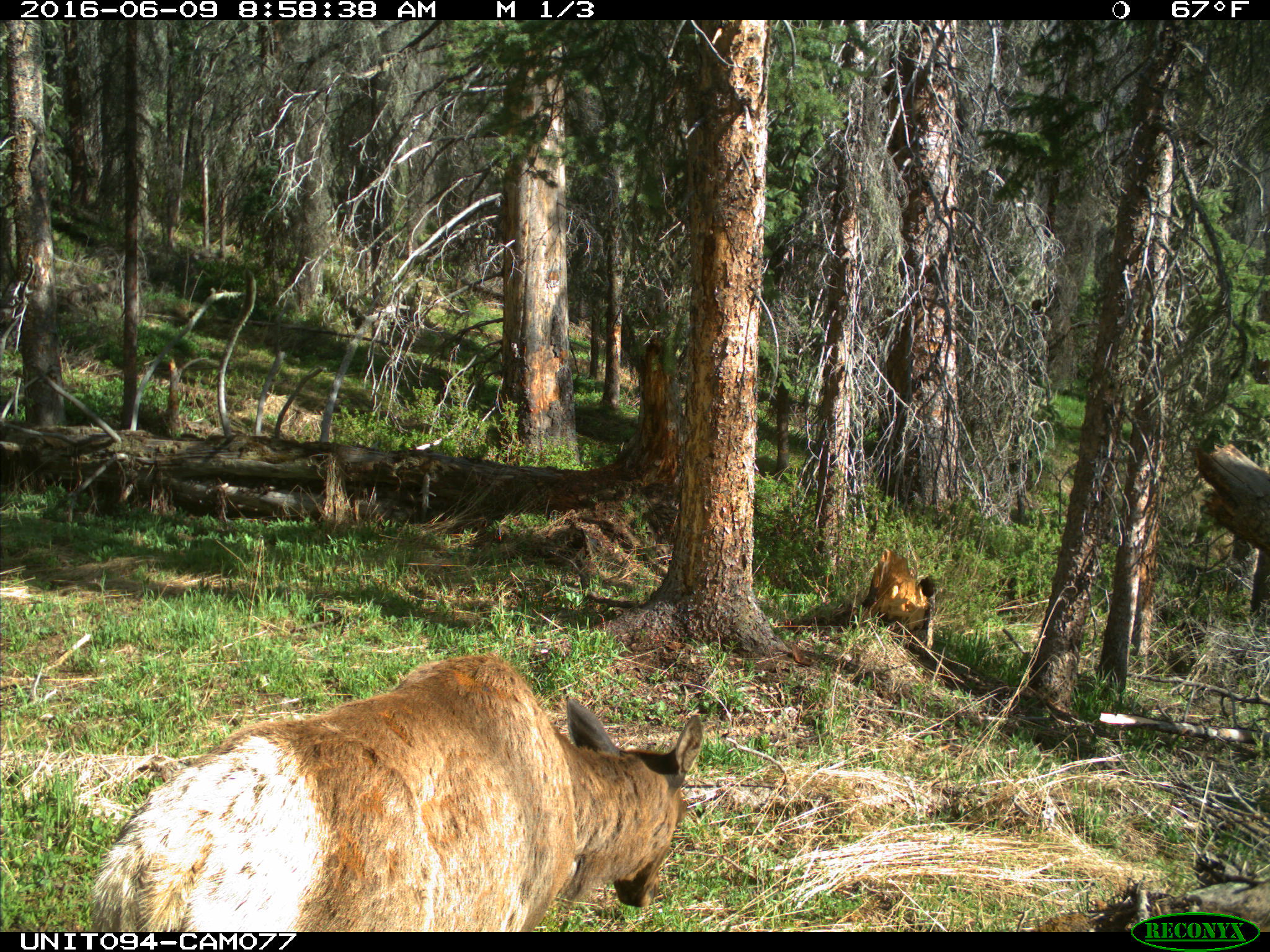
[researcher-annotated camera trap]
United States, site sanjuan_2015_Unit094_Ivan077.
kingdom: Animalia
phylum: Chordata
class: Mammalia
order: Artiodactyla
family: Cervidae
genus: Cervus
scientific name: Cervus elaphus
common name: red deer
Cervus elaphus (red deer).